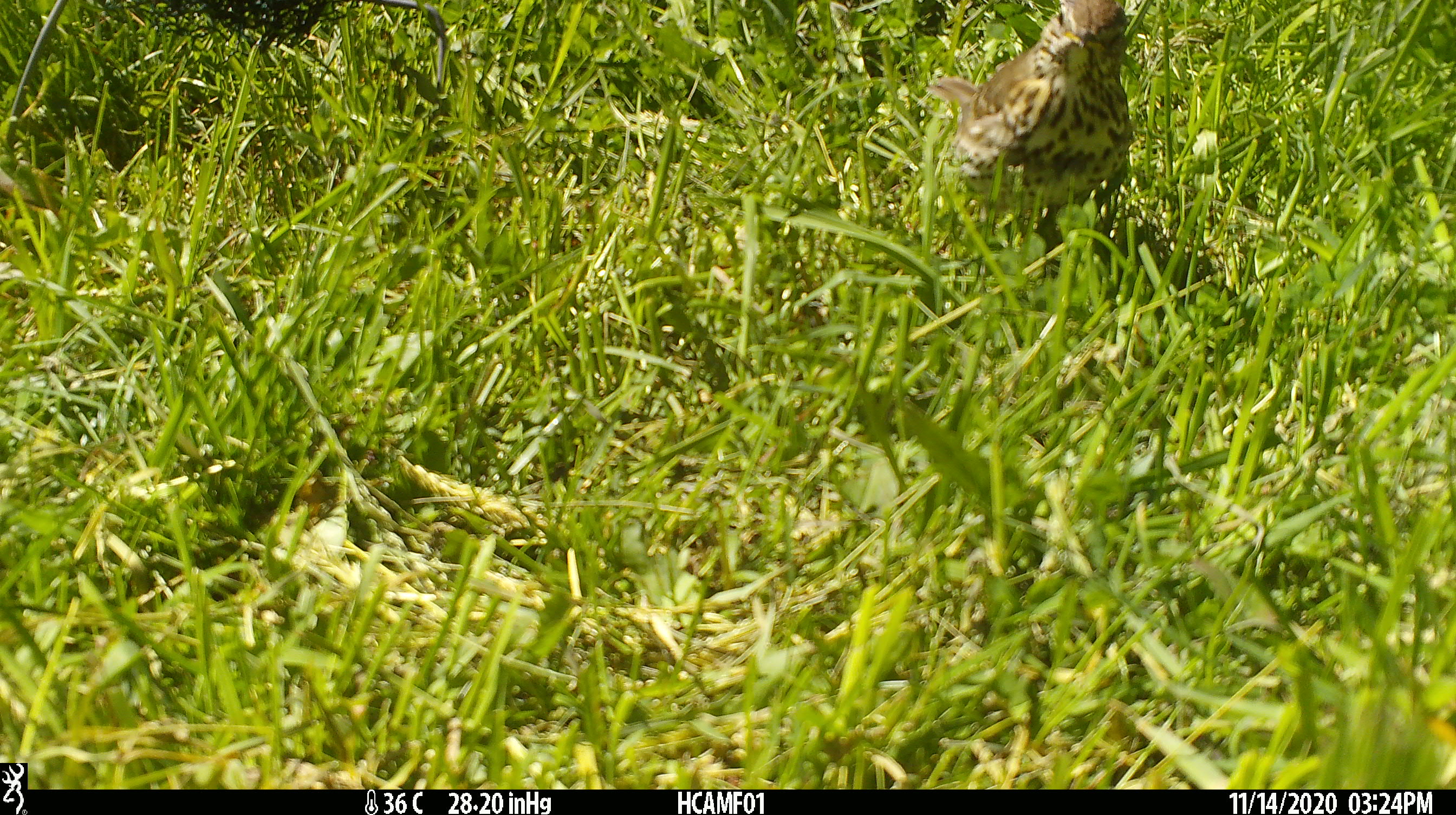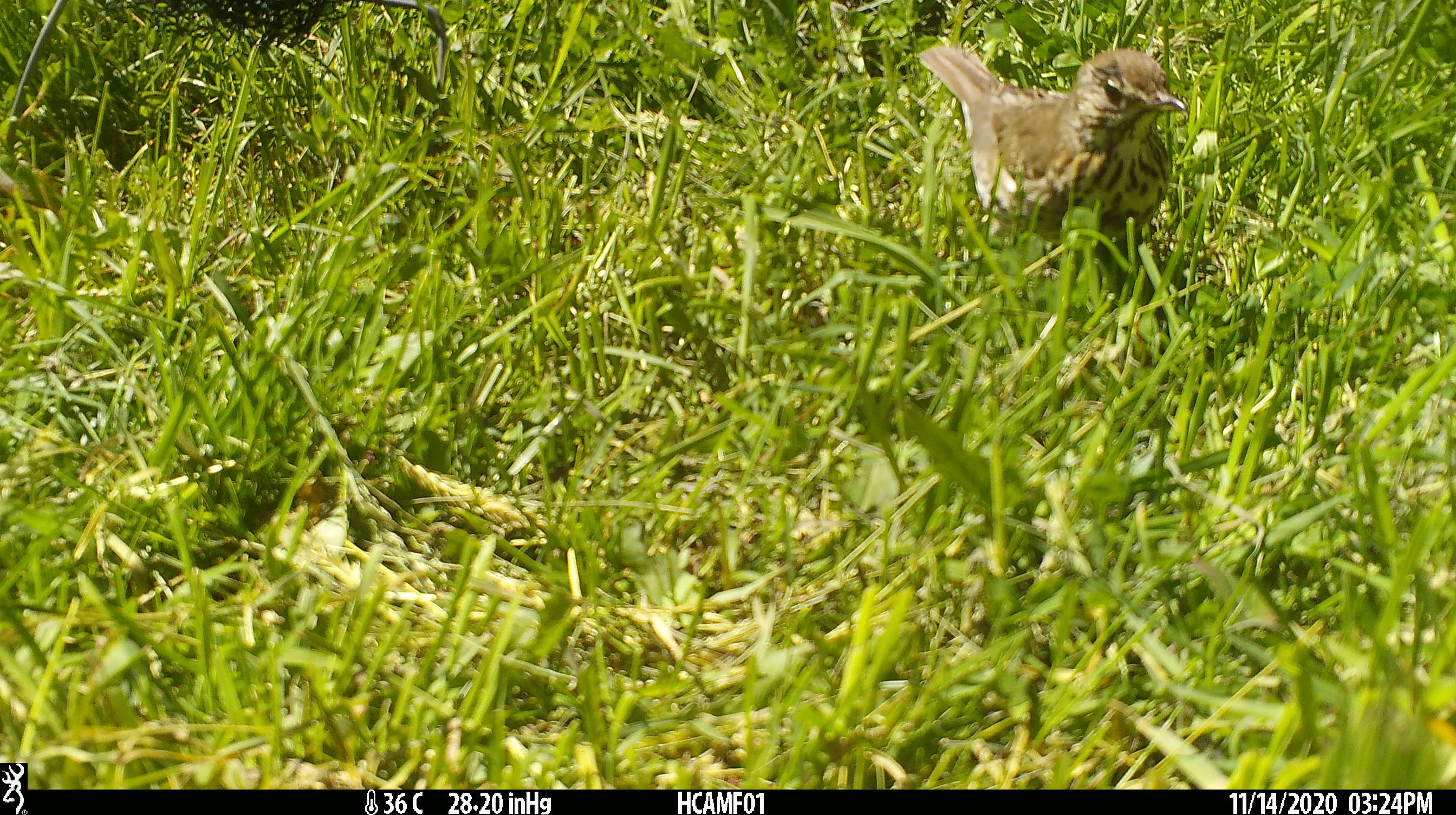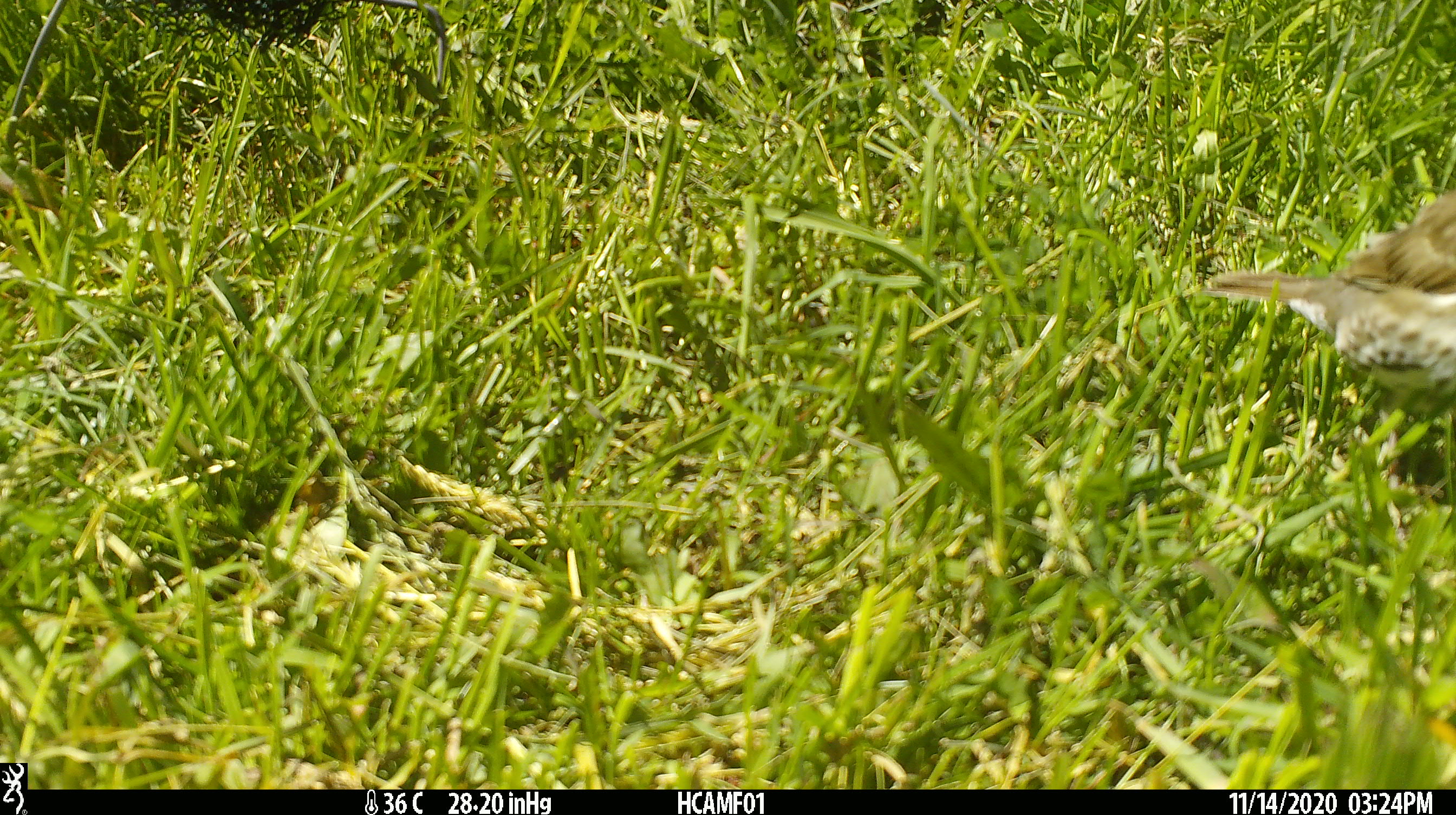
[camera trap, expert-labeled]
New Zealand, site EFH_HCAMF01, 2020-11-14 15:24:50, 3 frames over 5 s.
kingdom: Animalia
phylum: Chordata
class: Aves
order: Passeriformes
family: Turdidae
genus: Turdus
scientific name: Turdus philomelos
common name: song thrush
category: thrush